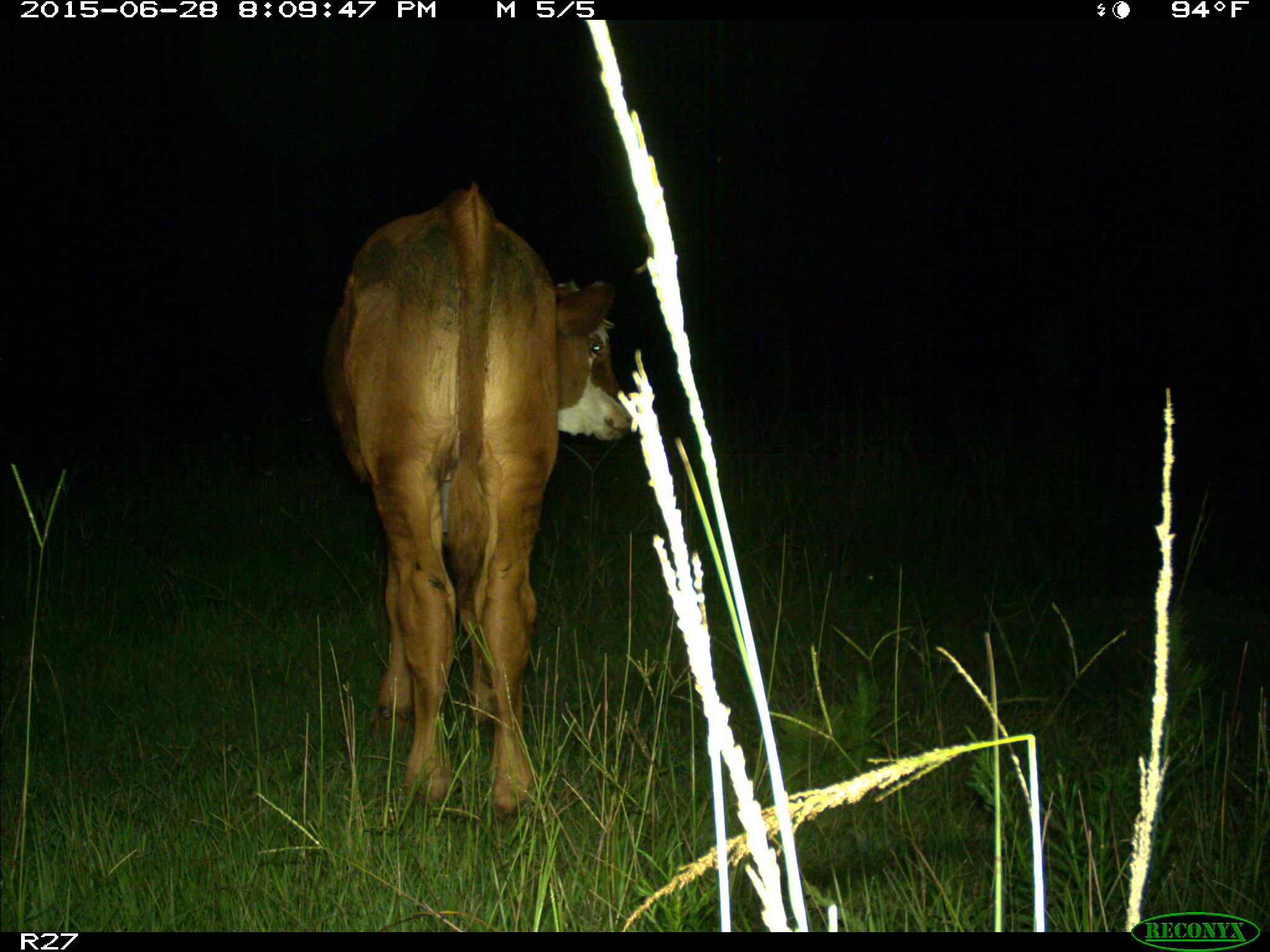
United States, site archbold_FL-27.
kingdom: Animalia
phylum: Chordata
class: Mammalia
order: Artiodactyla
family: Bovidae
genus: Bos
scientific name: Bos taurus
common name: domestic cow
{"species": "Bos taurus (domestic cow)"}